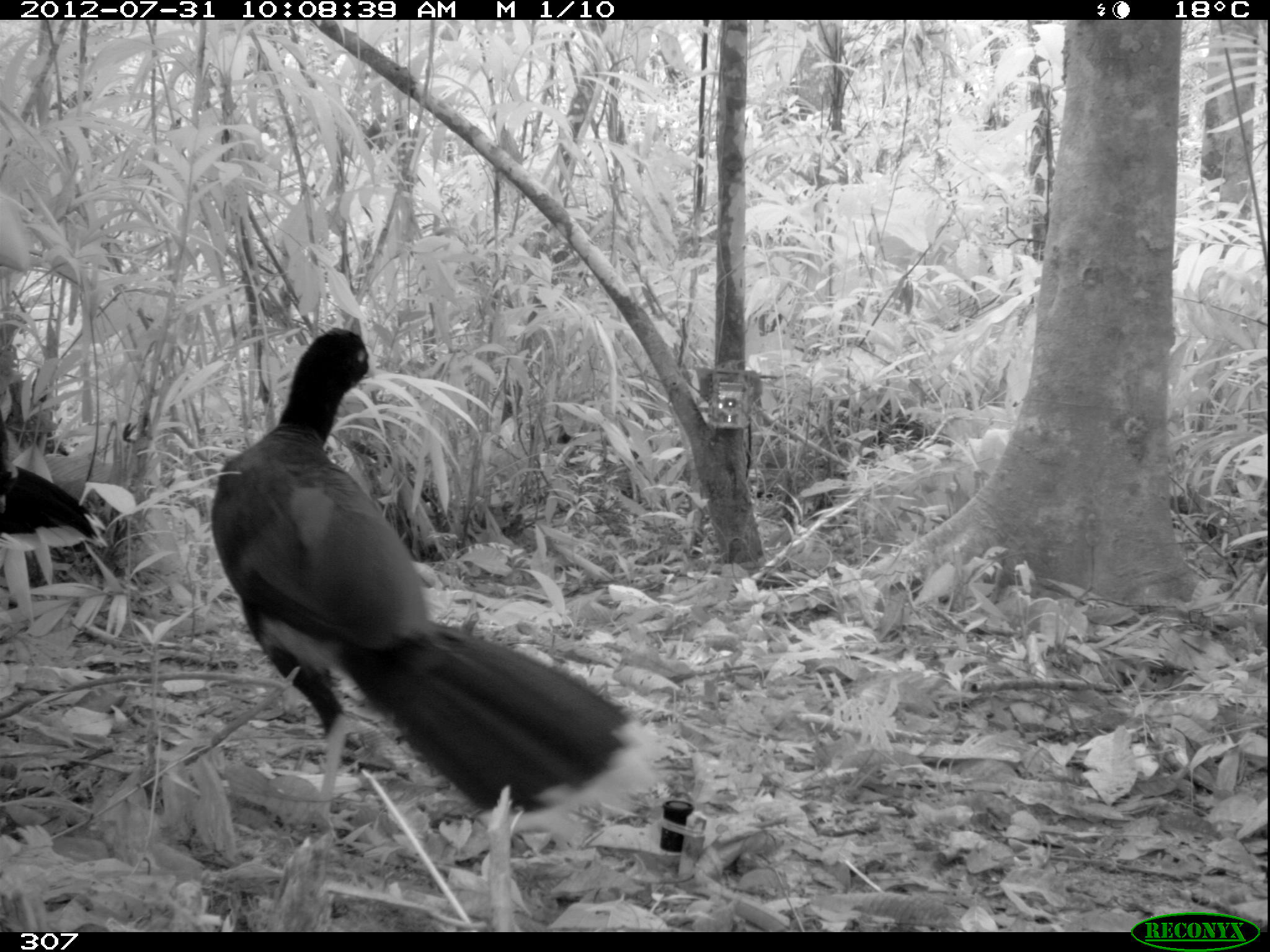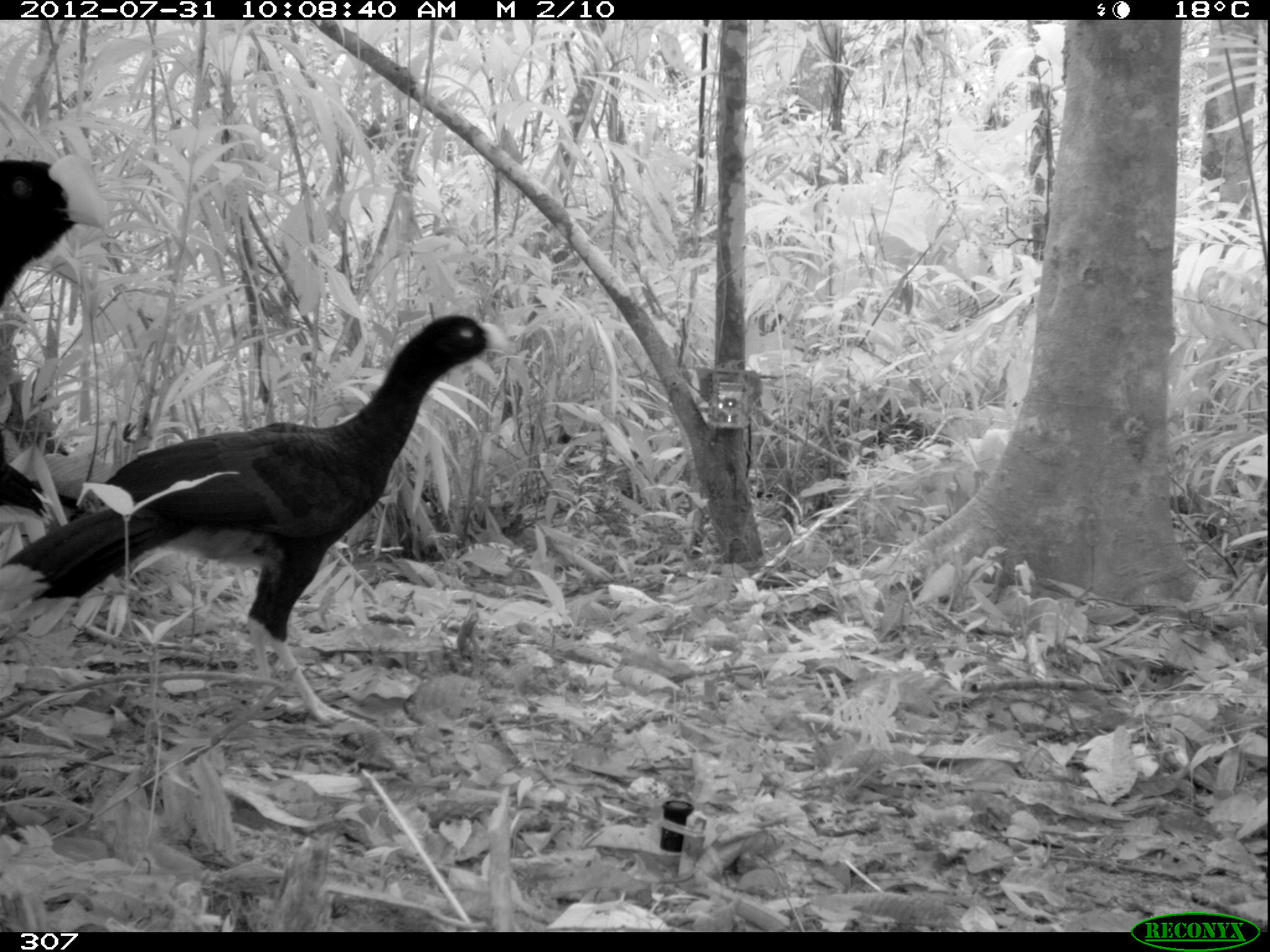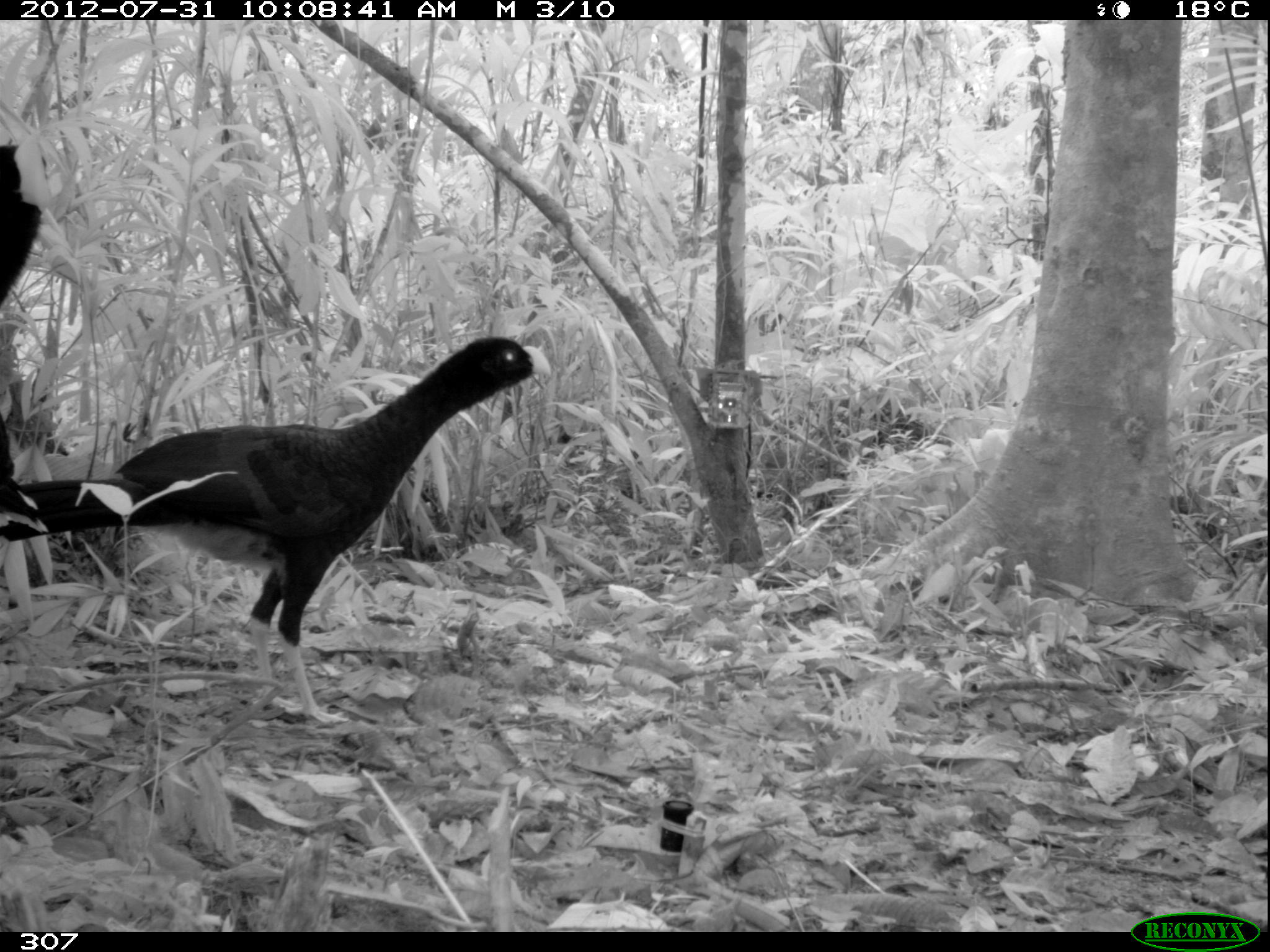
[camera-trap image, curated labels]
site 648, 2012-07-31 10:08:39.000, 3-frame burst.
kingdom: Animalia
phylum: Chordata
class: Aves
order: Galliformes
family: Cracidae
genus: Mitu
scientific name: Mitu tuberosum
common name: razor-billed curassow